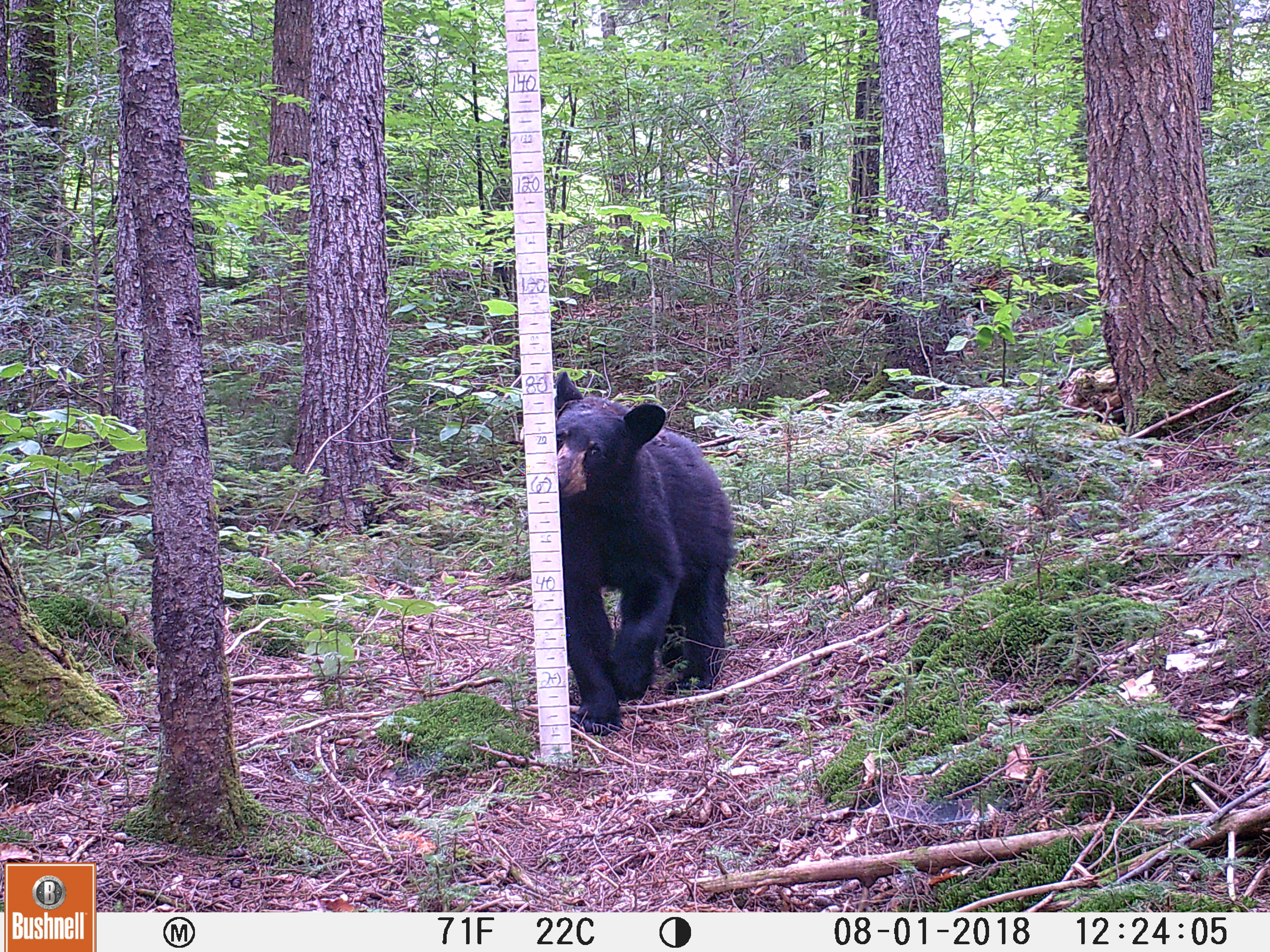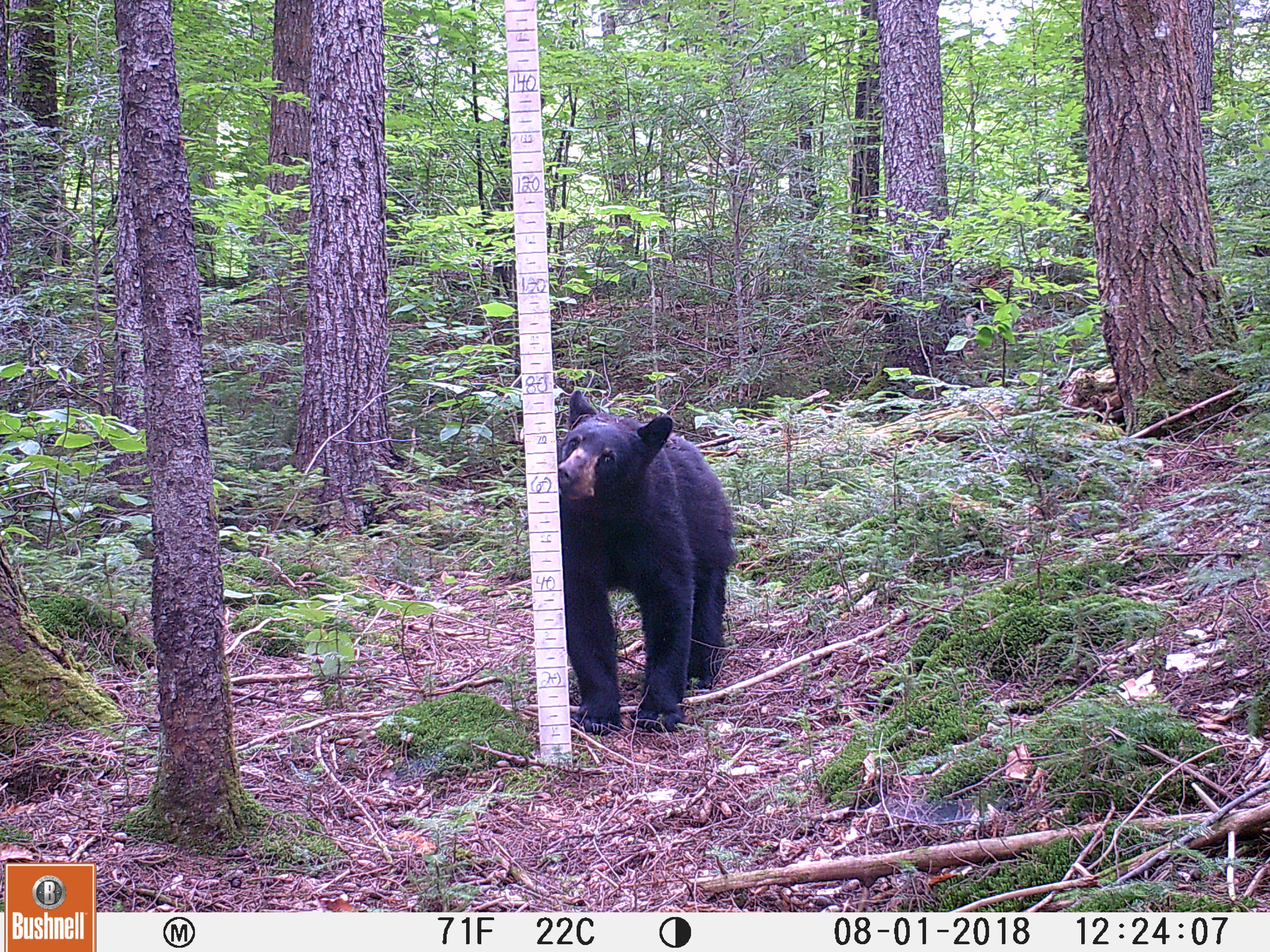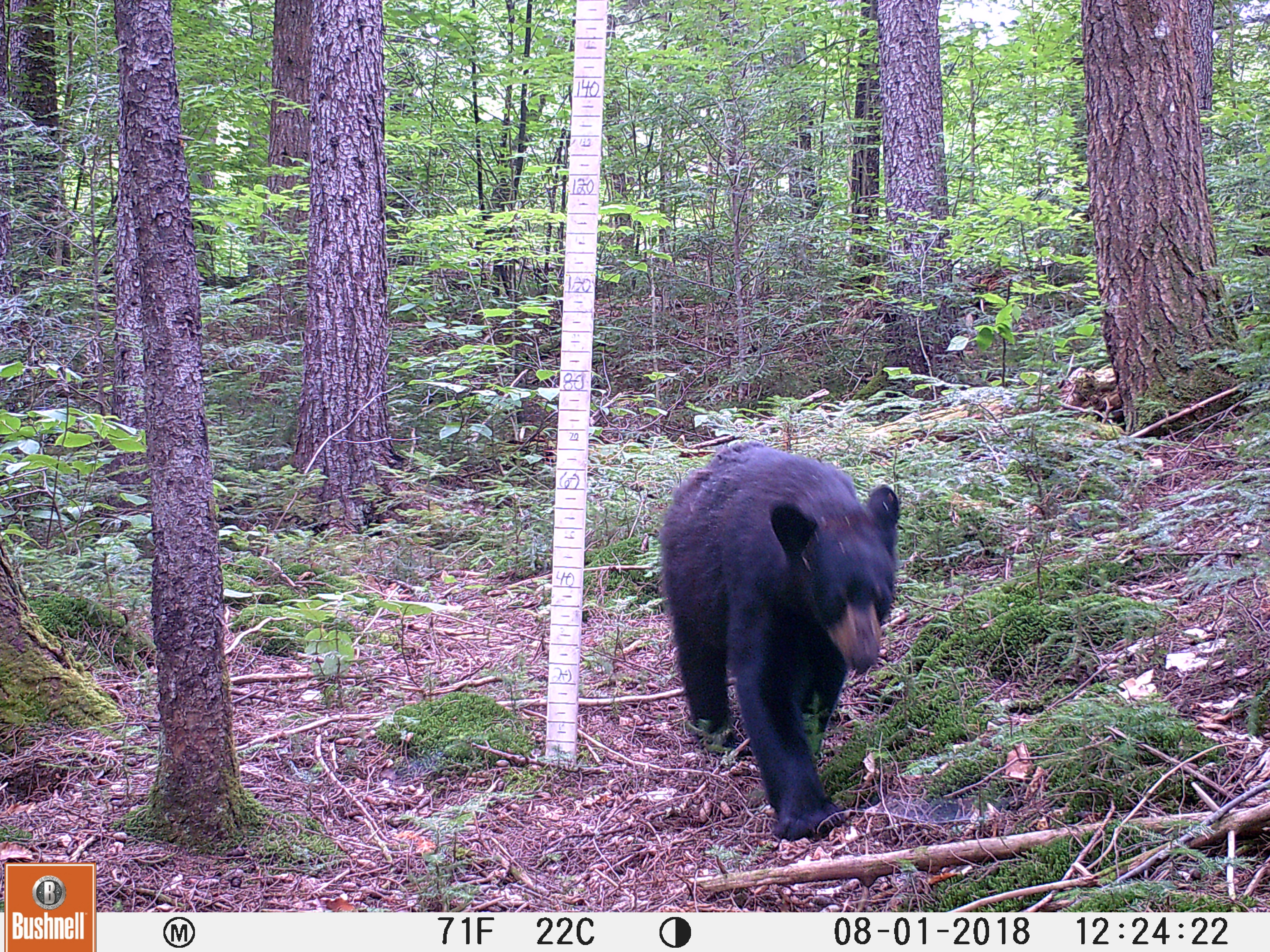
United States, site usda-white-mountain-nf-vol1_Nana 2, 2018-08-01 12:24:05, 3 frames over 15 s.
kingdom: Animalia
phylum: Chordata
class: Mammalia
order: Carnivora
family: Ursidae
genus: Ursus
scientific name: Ursus americanus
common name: black bear